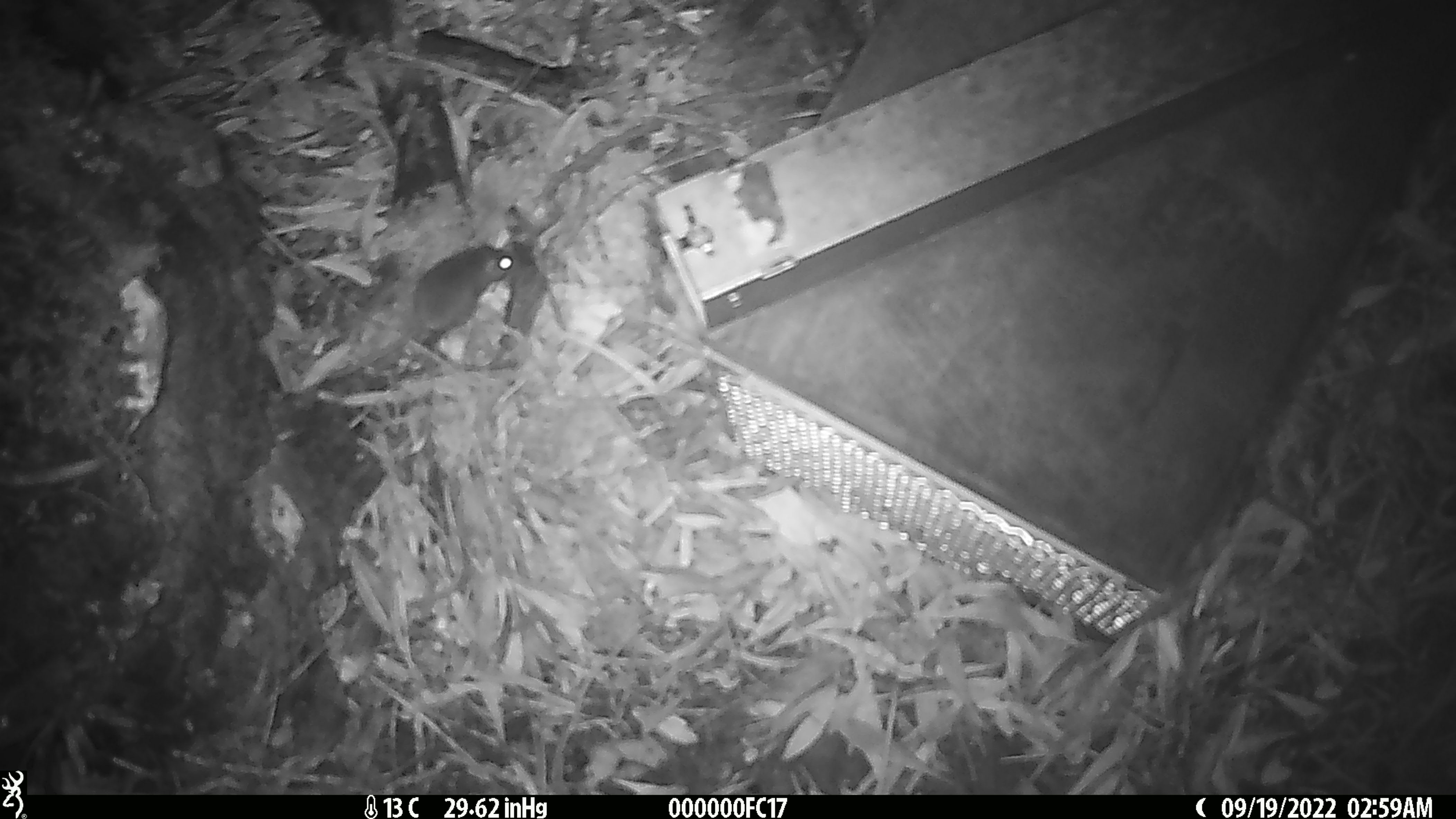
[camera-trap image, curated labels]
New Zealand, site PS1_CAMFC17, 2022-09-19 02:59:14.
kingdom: Animalia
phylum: Chordata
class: Mammalia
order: Rodentia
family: Muridae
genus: Mus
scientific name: Mus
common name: mouse